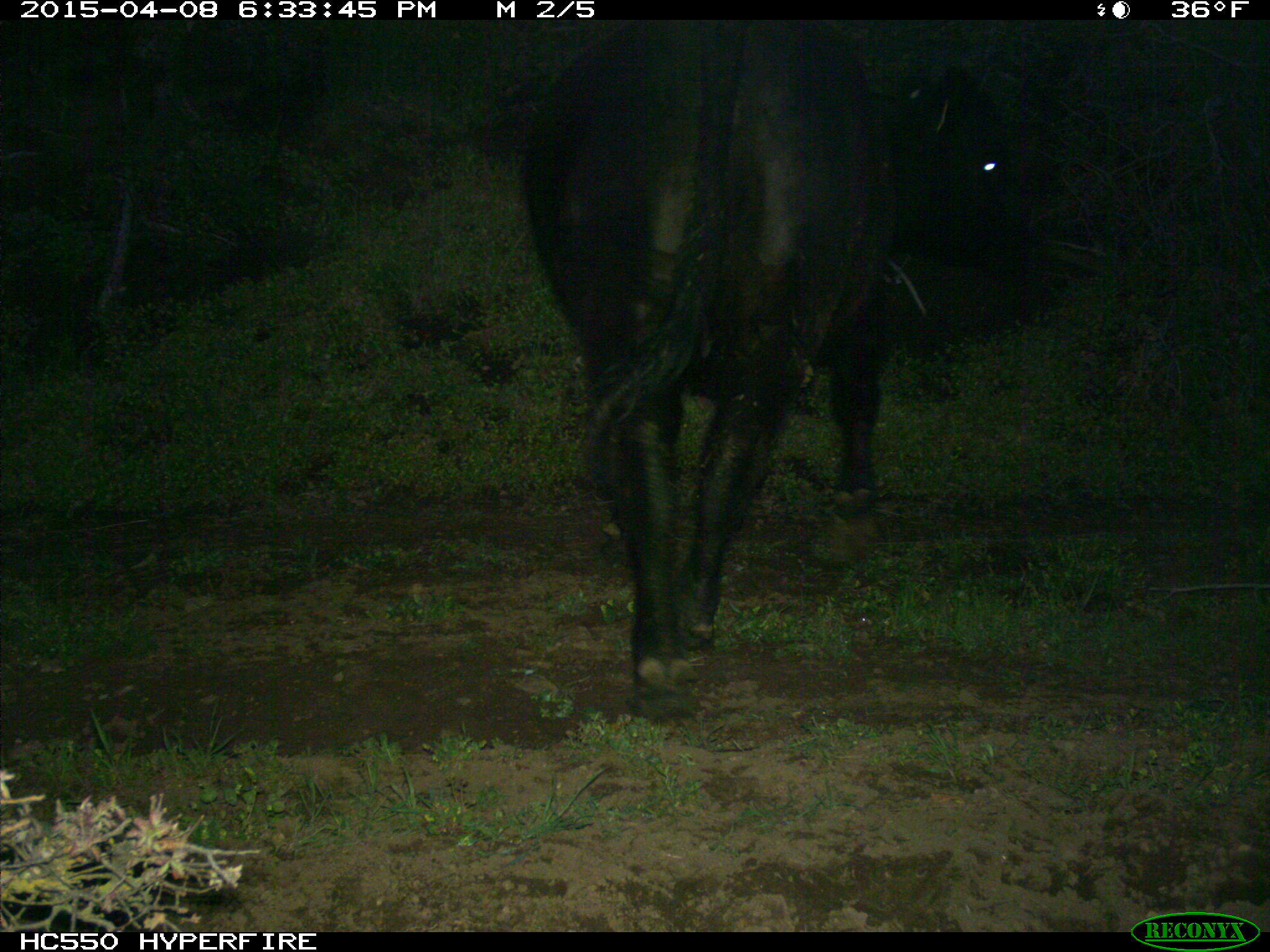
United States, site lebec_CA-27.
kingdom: Animalia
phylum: Chordata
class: Mammalia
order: Artiodactyla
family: Bovidae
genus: Bos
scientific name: Bos taurus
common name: domestic cow